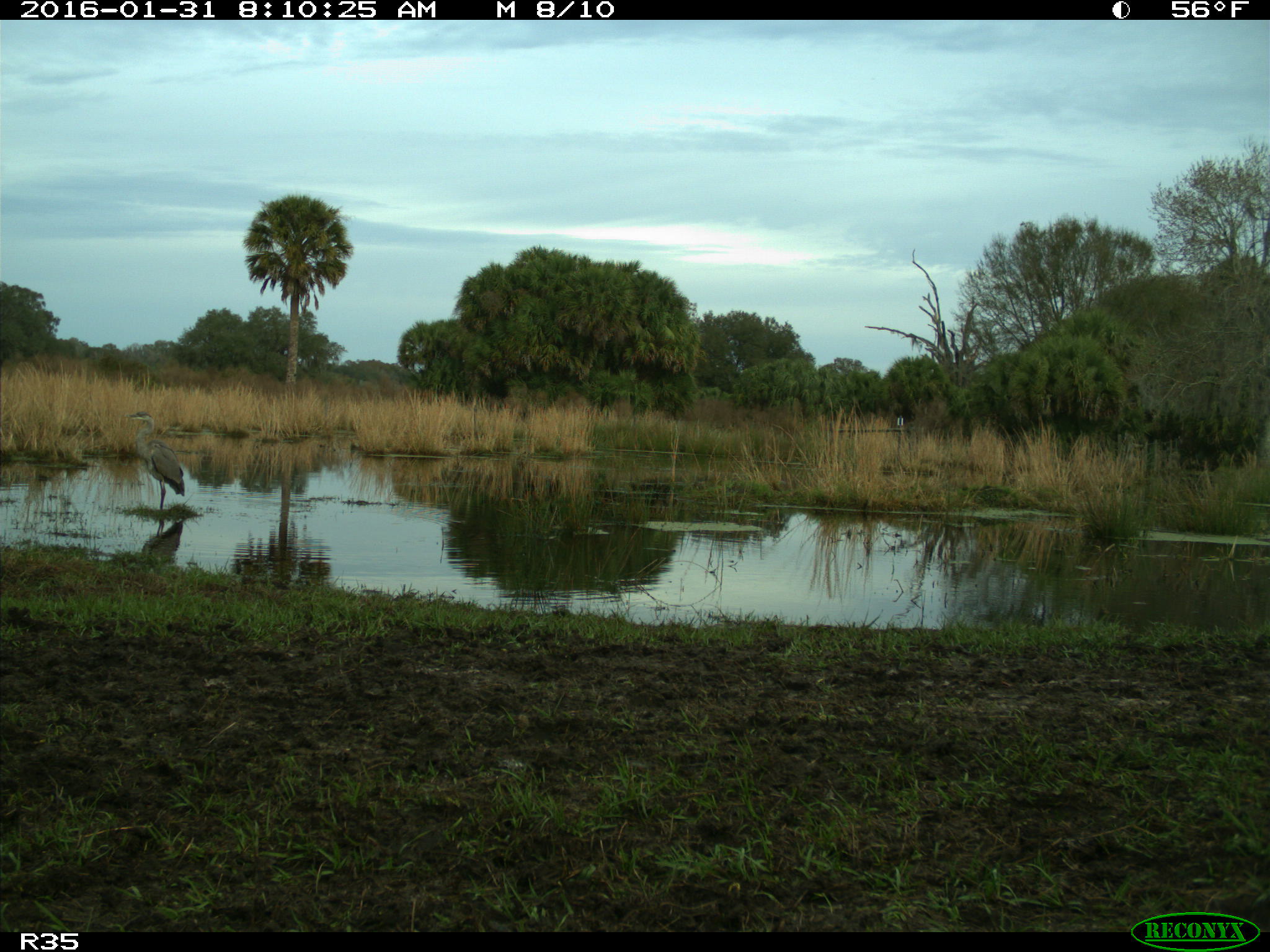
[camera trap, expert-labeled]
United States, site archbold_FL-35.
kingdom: Animalia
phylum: Chordata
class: Aves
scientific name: Aves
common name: birds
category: unidentified bird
Unidentified bird (birds) (Aves).